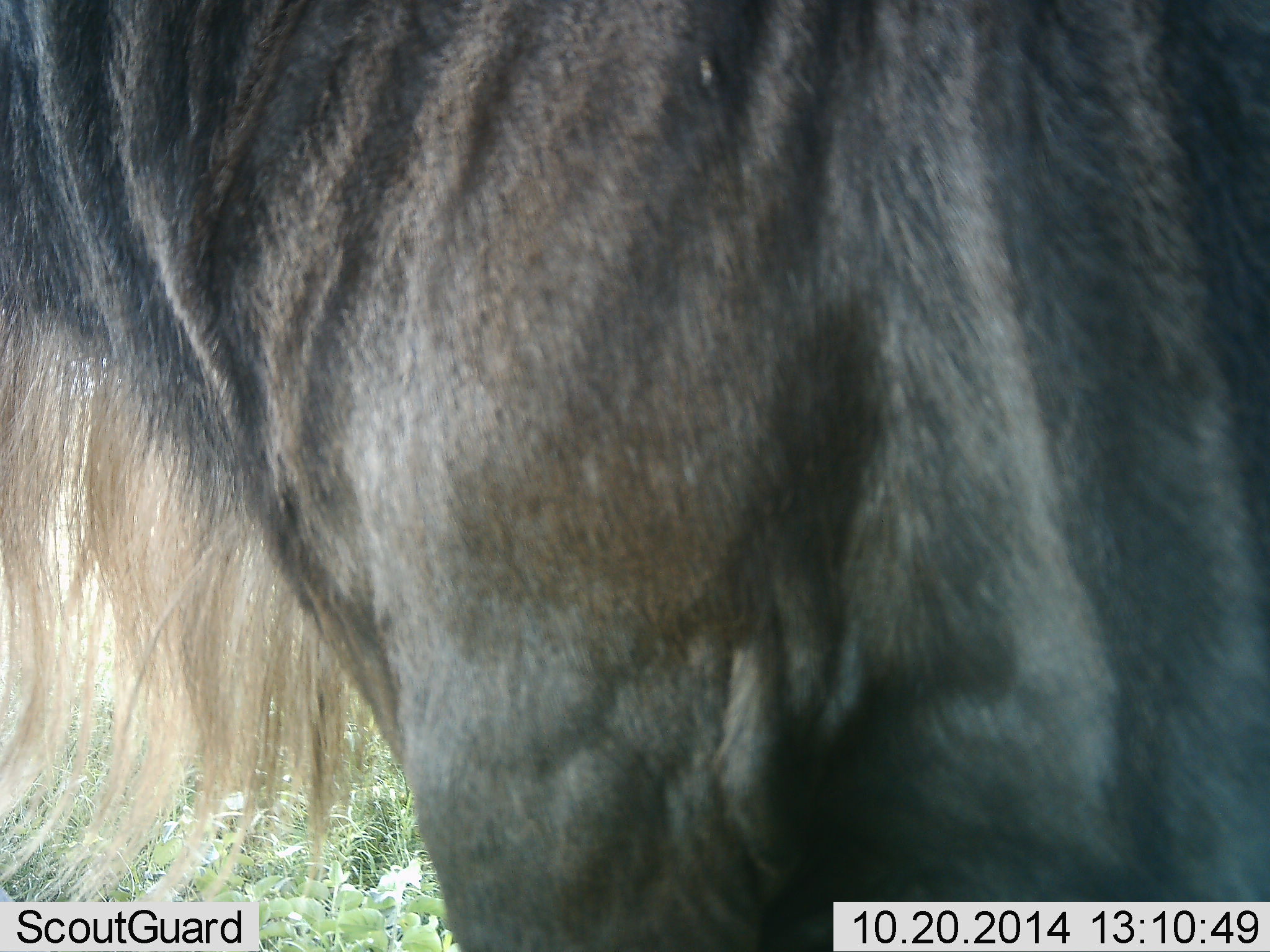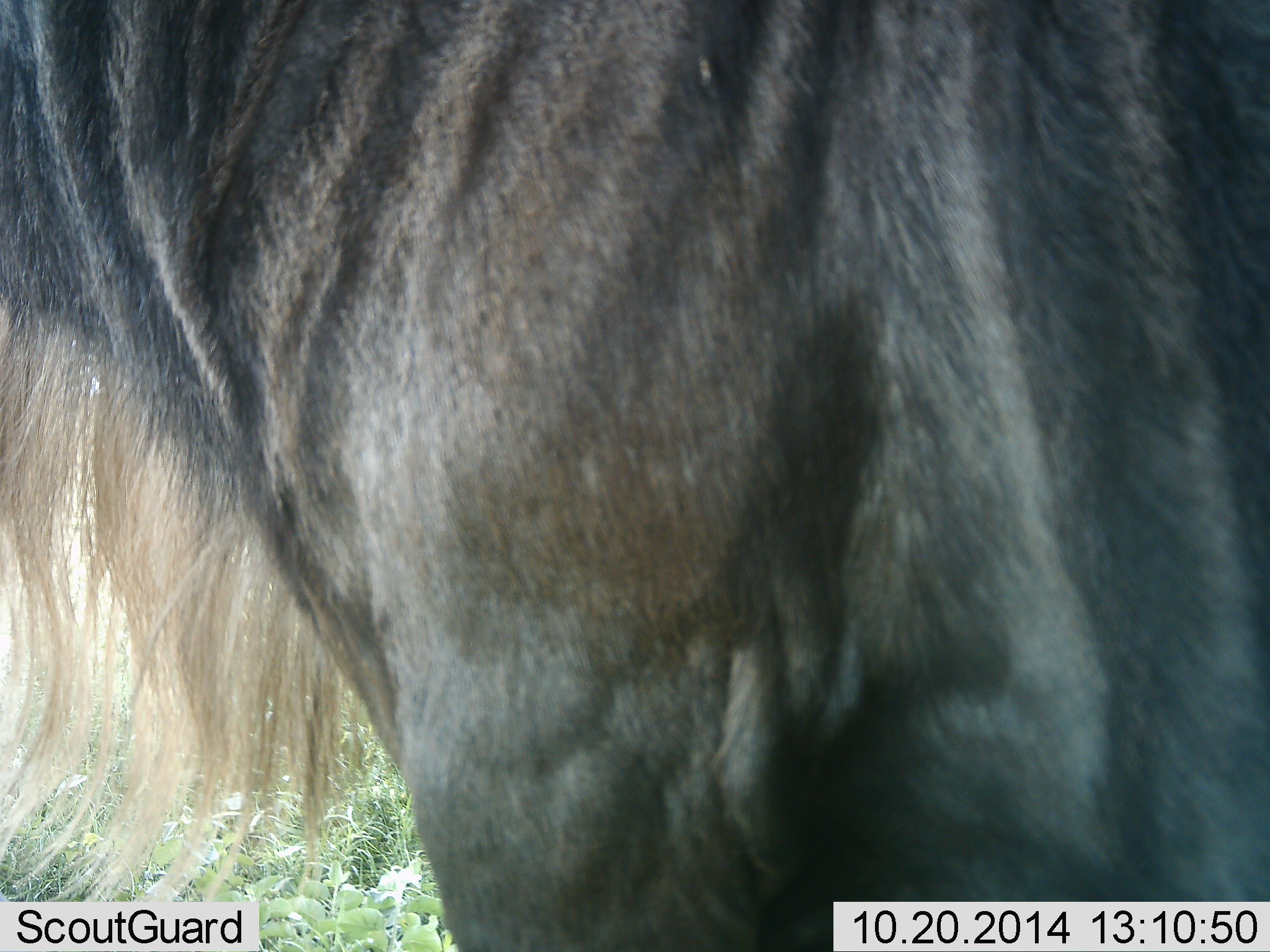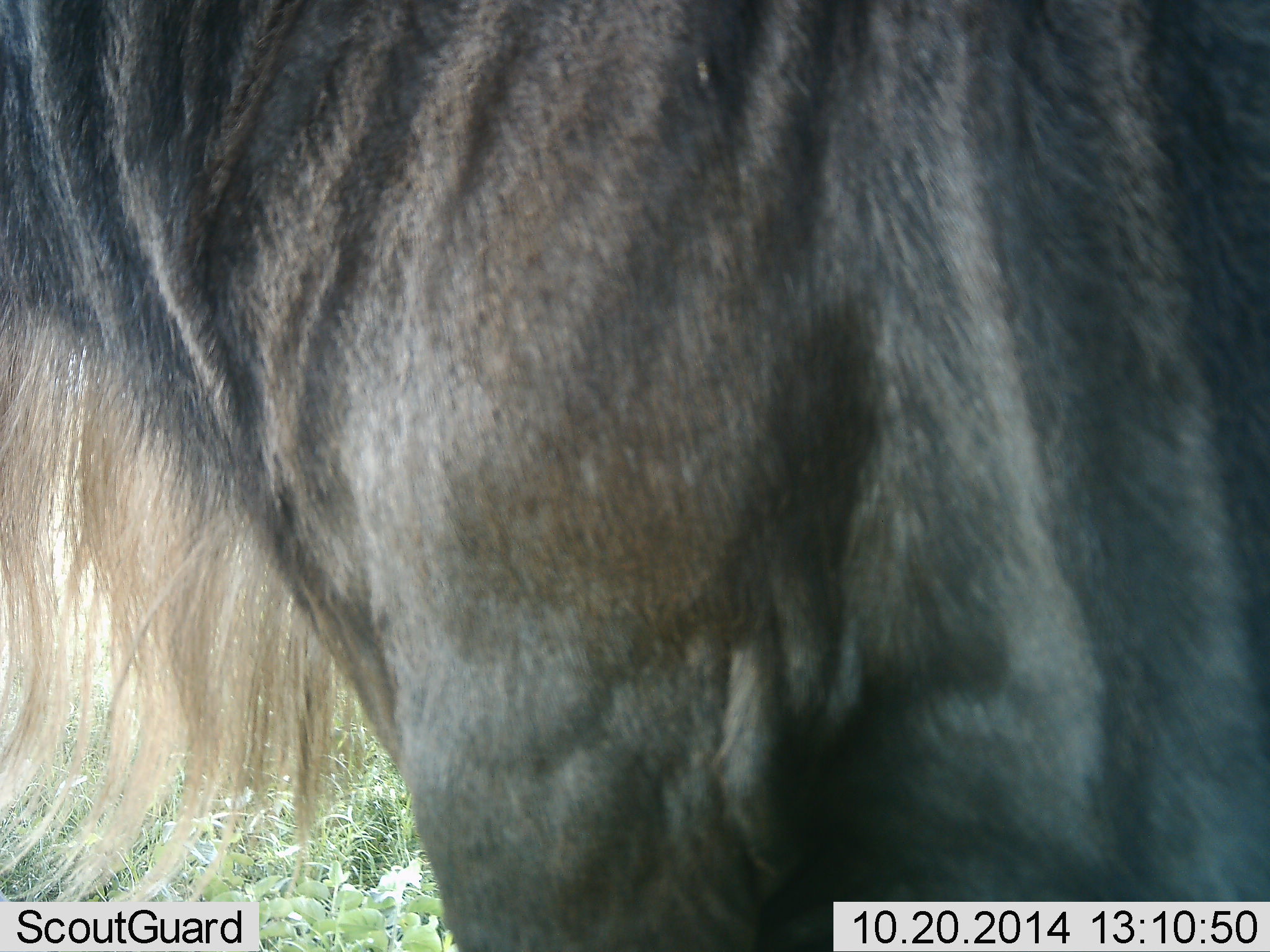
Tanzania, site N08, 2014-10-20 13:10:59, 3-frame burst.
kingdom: Animalia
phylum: Chordata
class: Mammalia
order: Artiodactyla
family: Bovidae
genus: Connochaetes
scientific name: Connochaetes taurinus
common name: blue wildebeest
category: wildebeest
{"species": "wildebeest (blue wildebeest) (Connochaetes taurinus)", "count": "1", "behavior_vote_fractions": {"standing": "90%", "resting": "10%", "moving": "0%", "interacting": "10%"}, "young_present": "0%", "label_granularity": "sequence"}